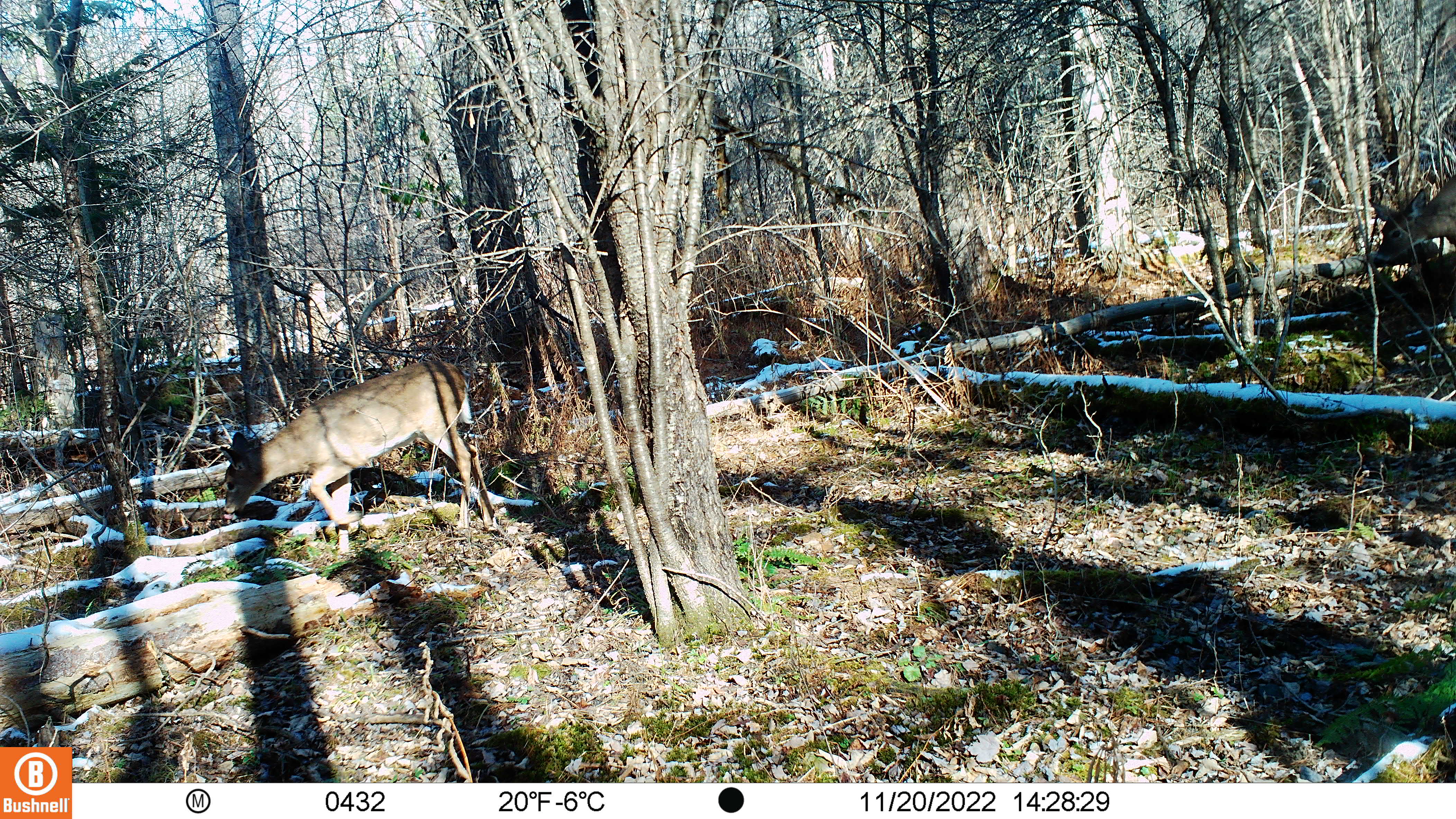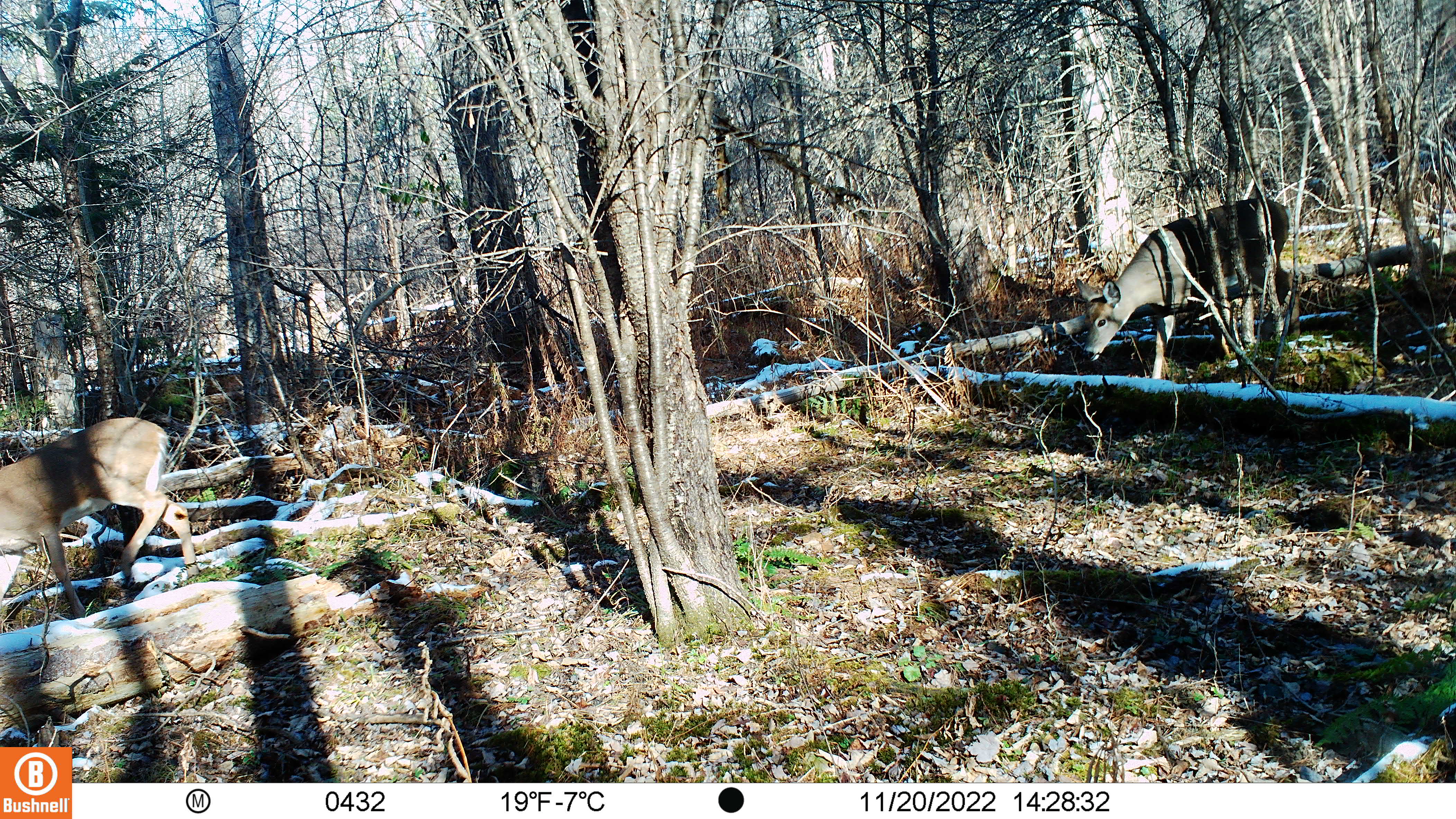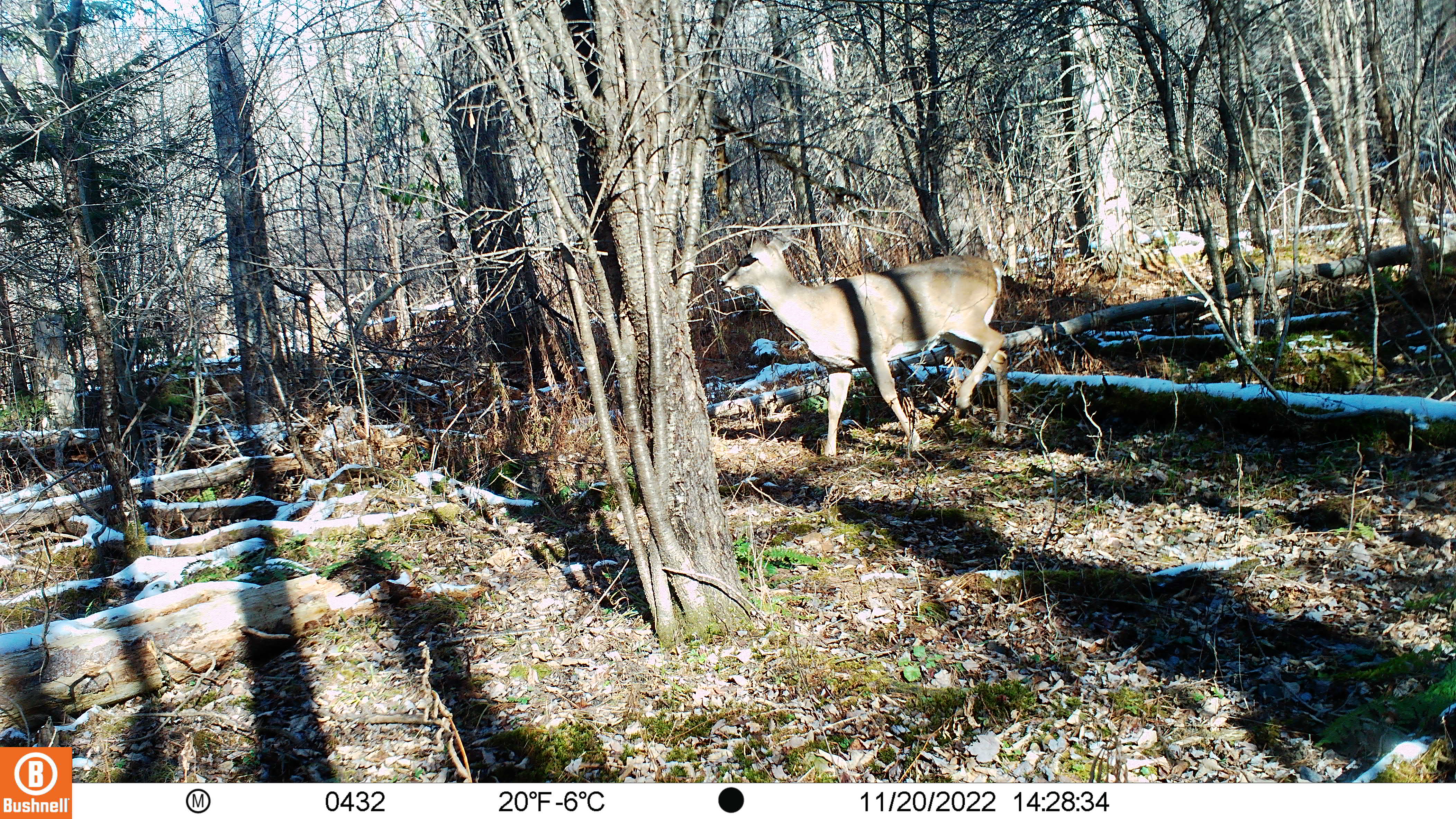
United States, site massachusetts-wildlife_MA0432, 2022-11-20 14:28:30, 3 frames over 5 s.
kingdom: Animalia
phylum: Chordata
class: Mammalia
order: Artiodactyla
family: Cervidae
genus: Odocoileus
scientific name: Odocoileus virginianus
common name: white-tailed deer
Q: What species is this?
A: White-tailed deer (Odocoileus virginianus).